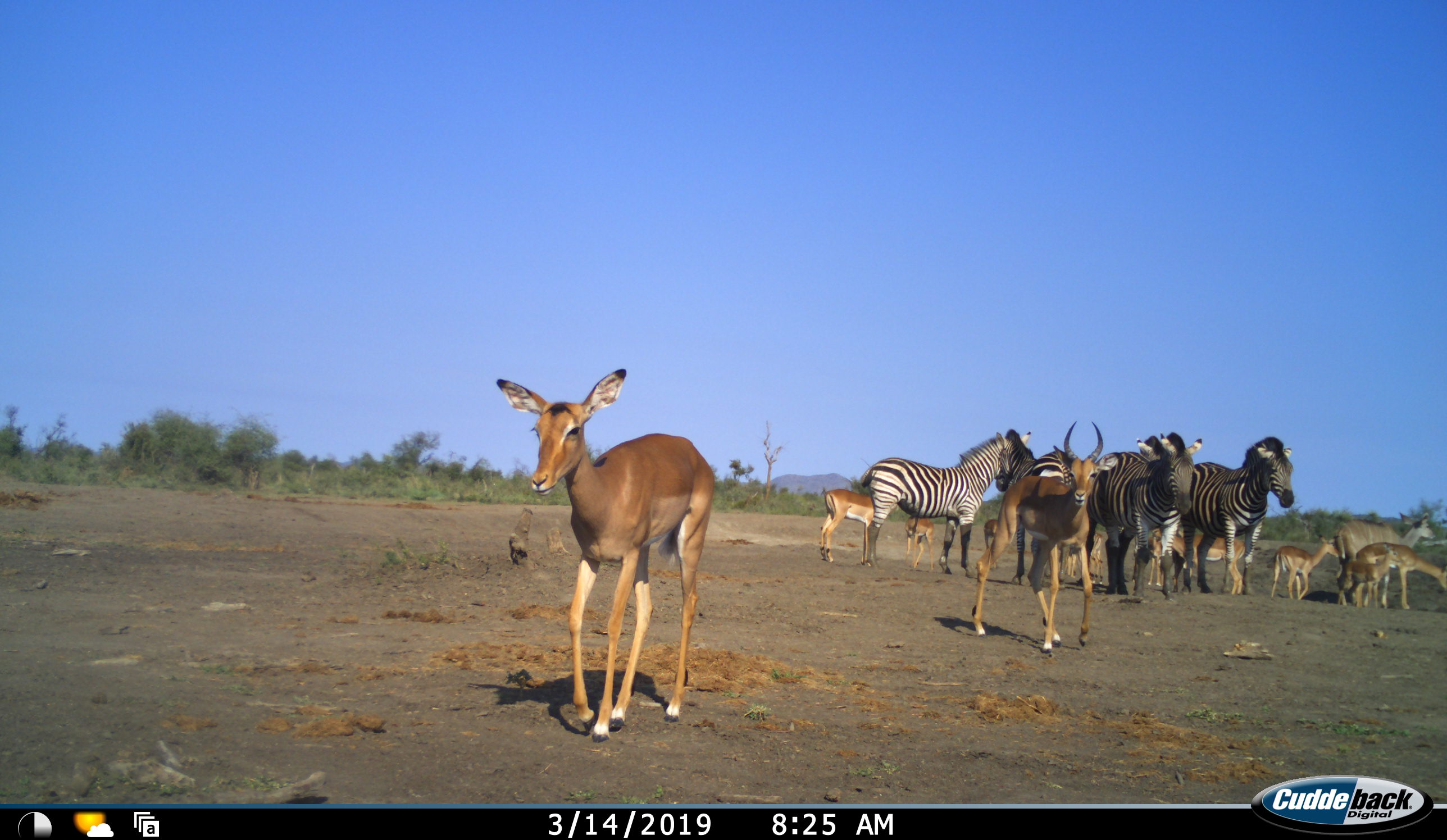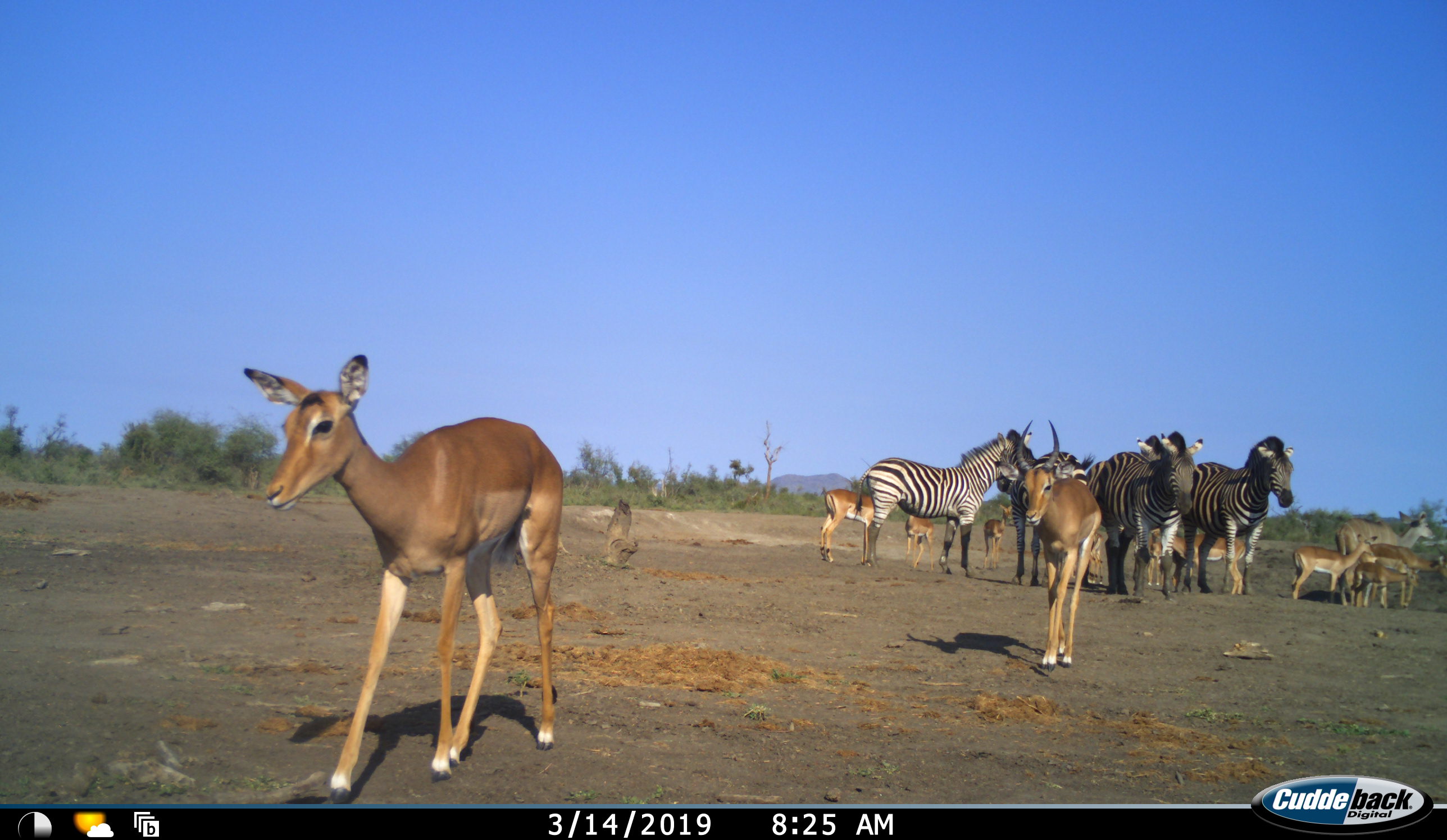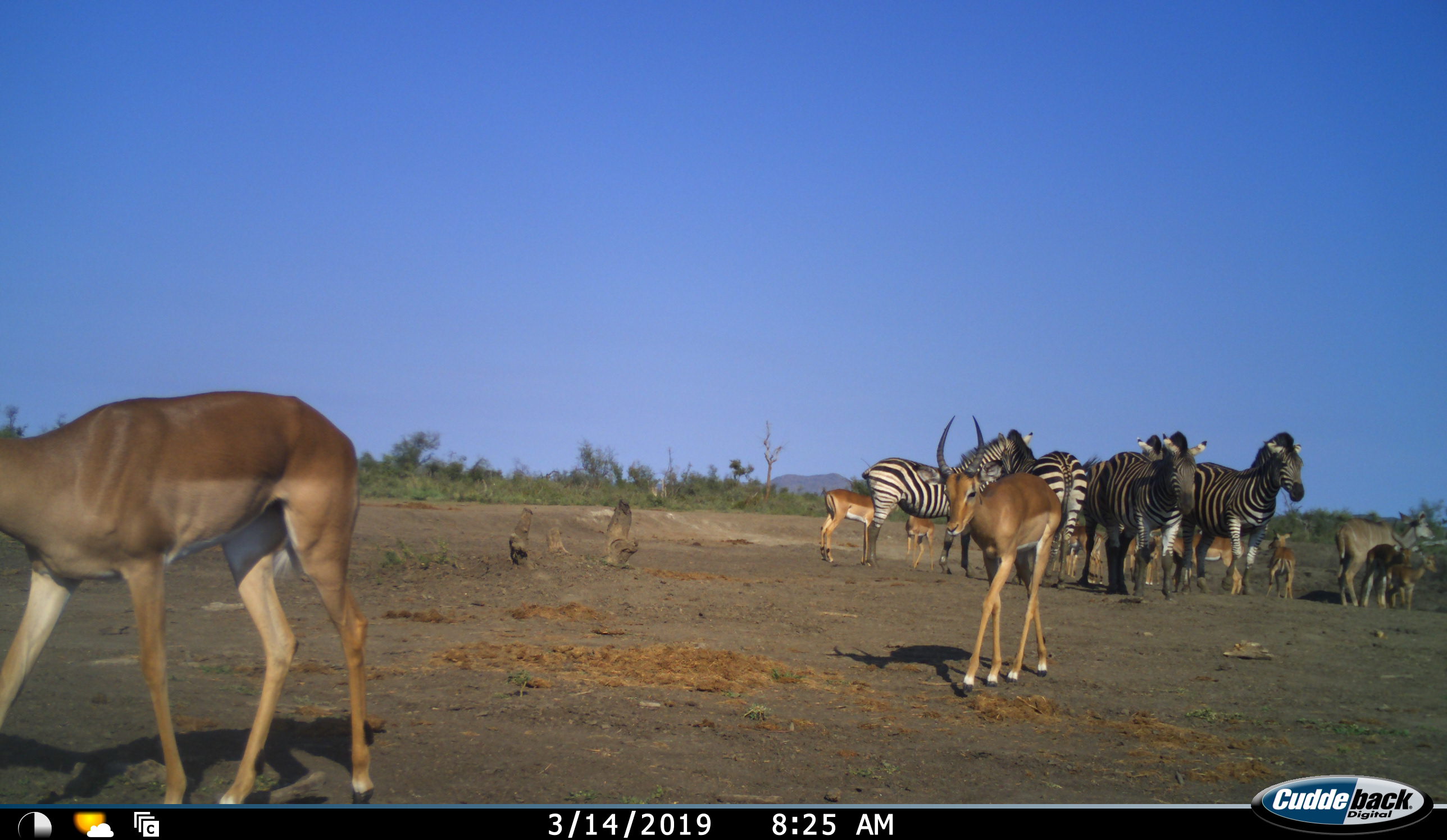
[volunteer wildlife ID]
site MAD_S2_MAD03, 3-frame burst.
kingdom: Animalia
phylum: Chordata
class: Mammalia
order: Perissodactyla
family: Equidae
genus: Equus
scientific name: Equus quagga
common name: plains zebra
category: zebraplains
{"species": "zebraplains (plains zebra) (Equus quagga)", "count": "4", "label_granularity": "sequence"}